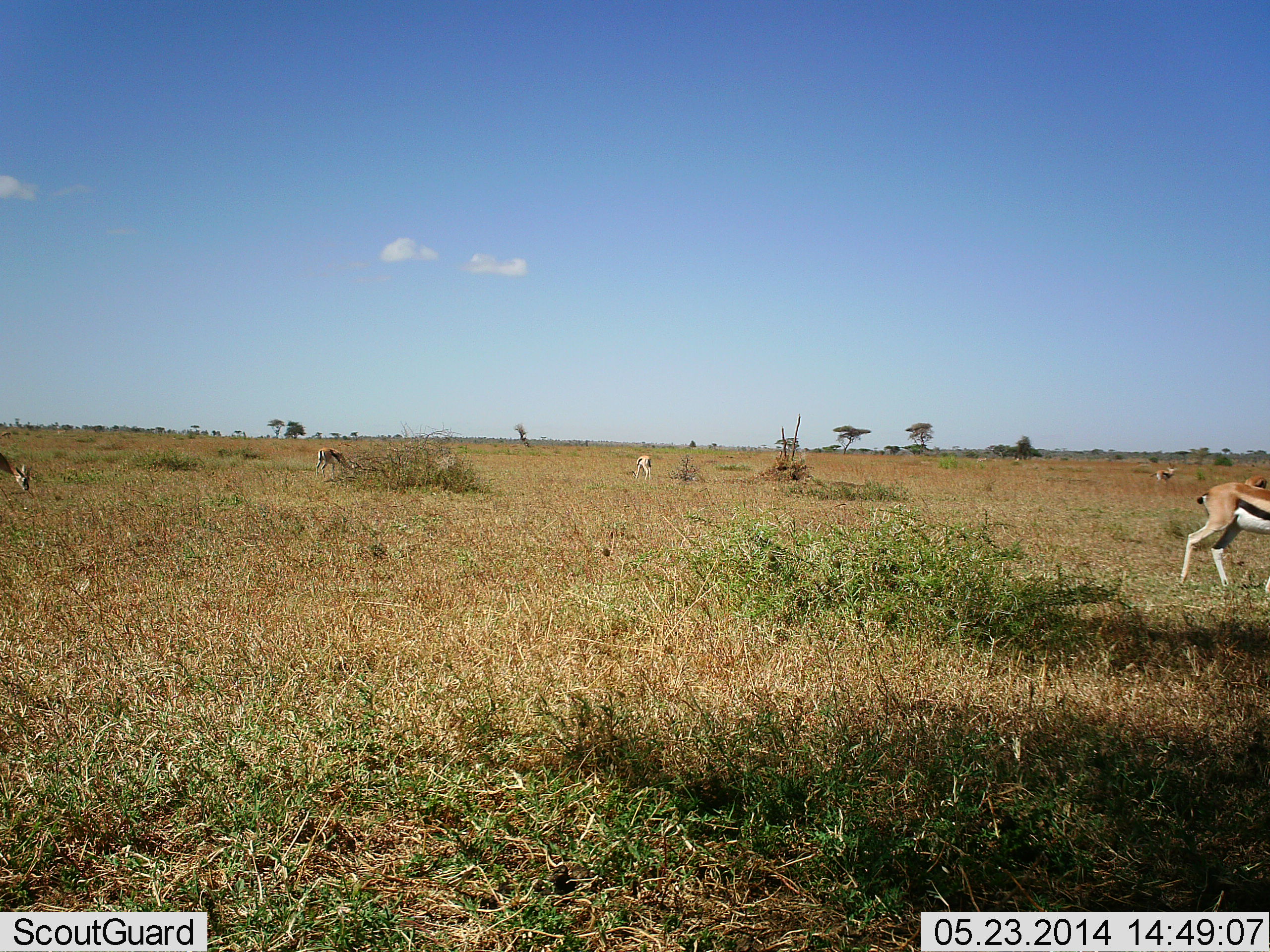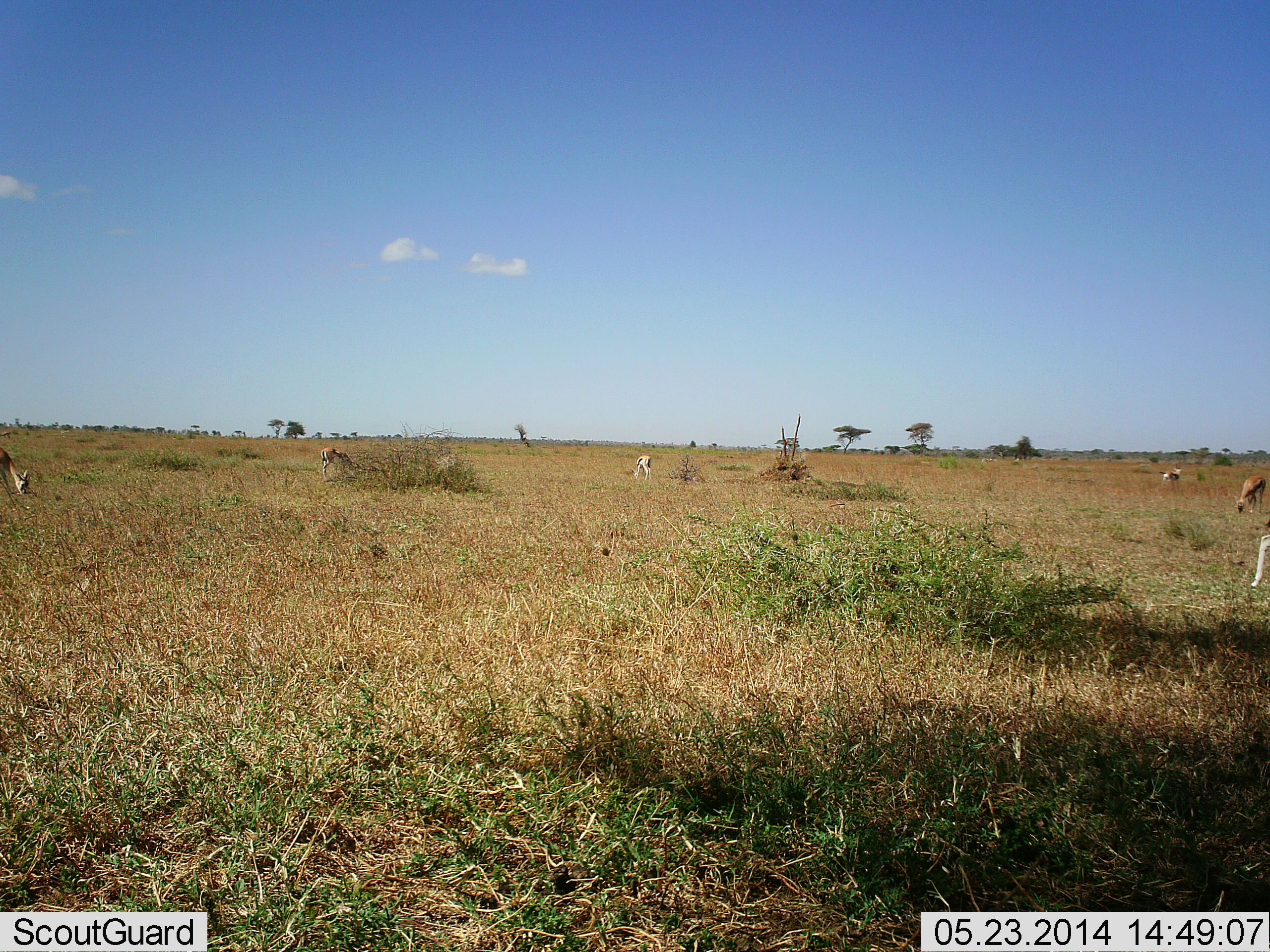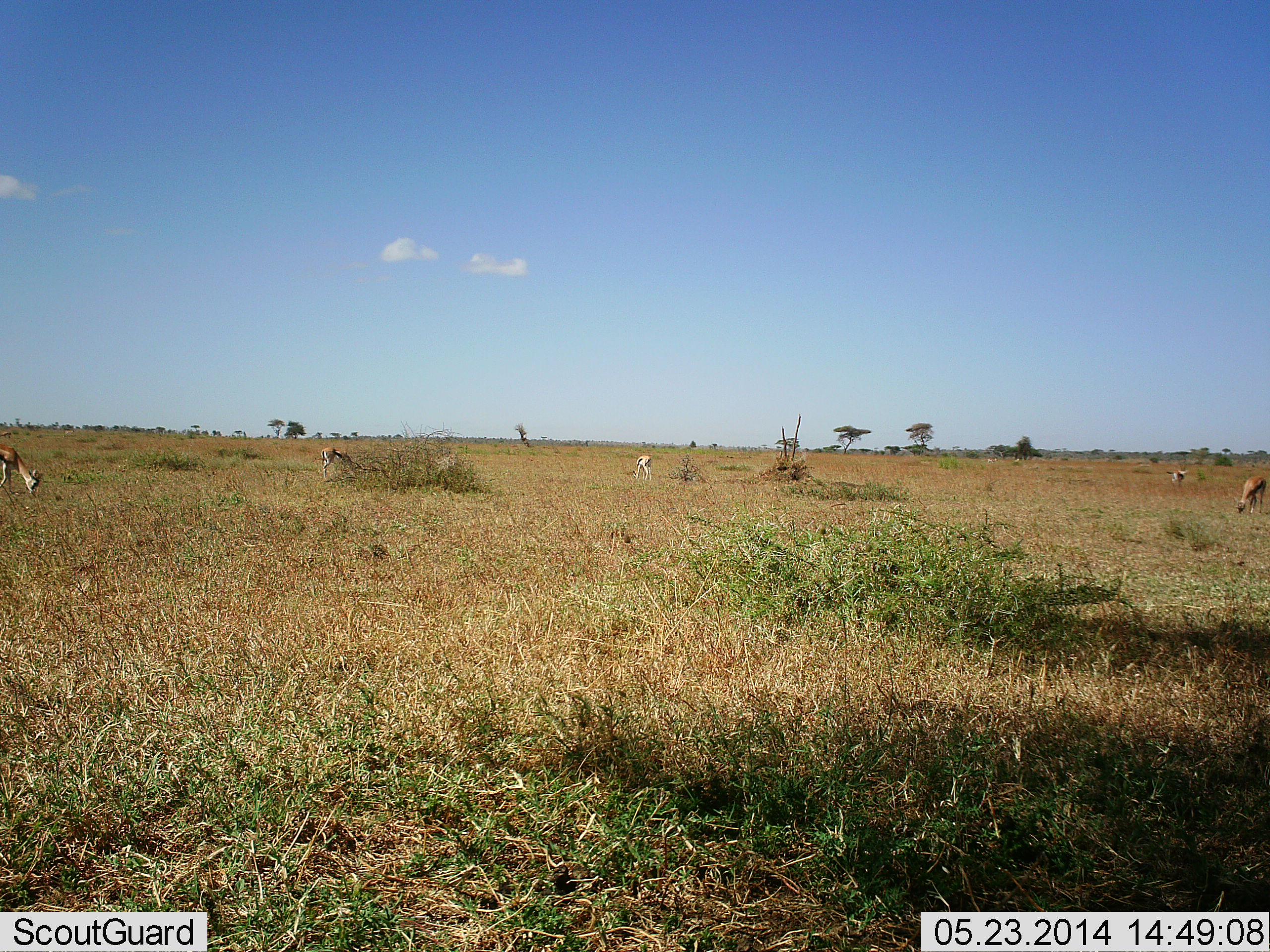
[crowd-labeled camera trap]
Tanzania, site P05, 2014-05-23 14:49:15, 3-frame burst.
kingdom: Animalia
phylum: Chordata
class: Mammalia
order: Artiodactyla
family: Bovidae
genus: Eudorcas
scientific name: Eudorcas thomsonii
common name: thomson's gazelle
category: gazellethomsons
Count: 6.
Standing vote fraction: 30%.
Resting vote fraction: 0%.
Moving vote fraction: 80%.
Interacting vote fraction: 0%.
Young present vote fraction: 0%.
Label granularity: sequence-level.